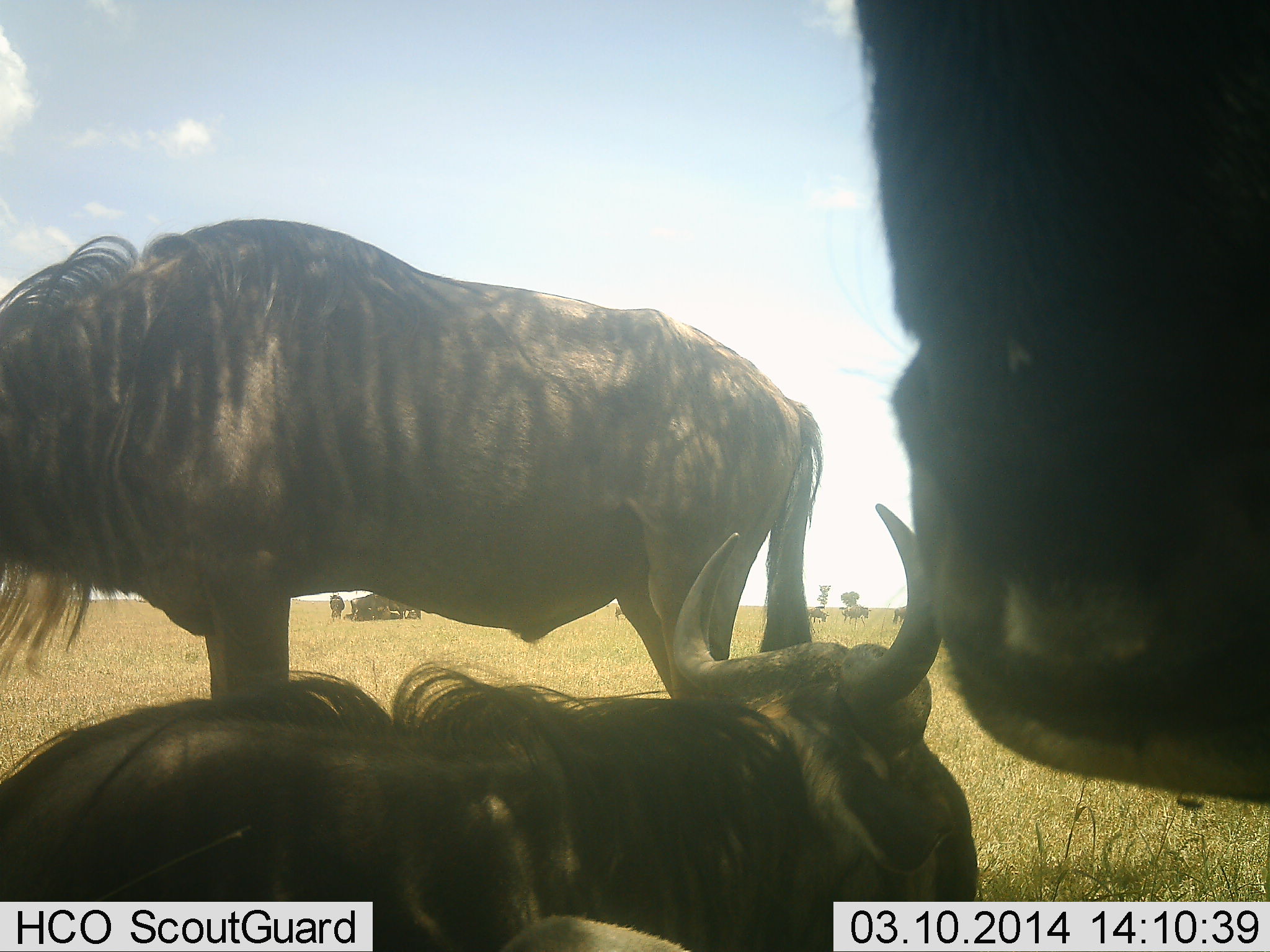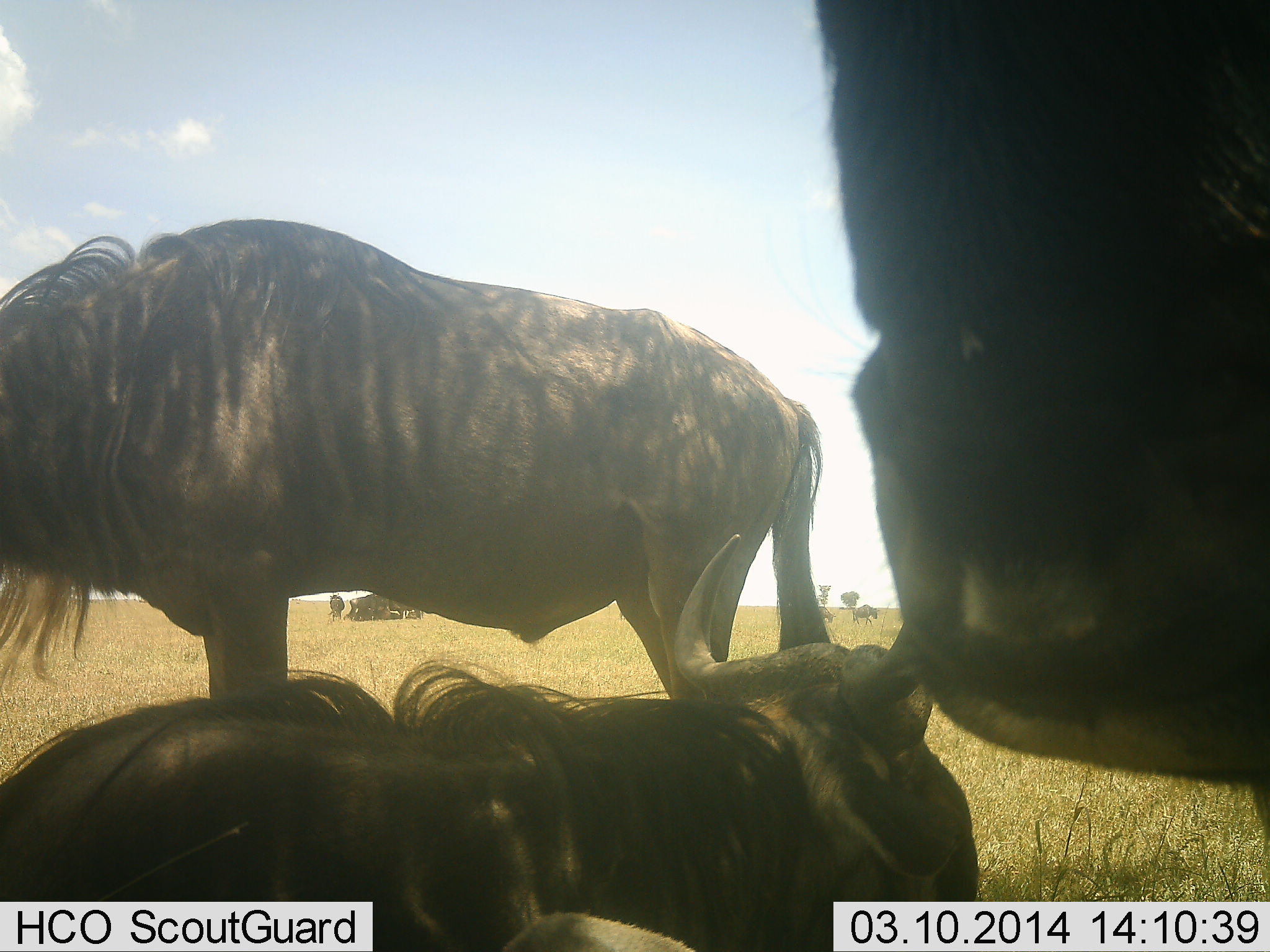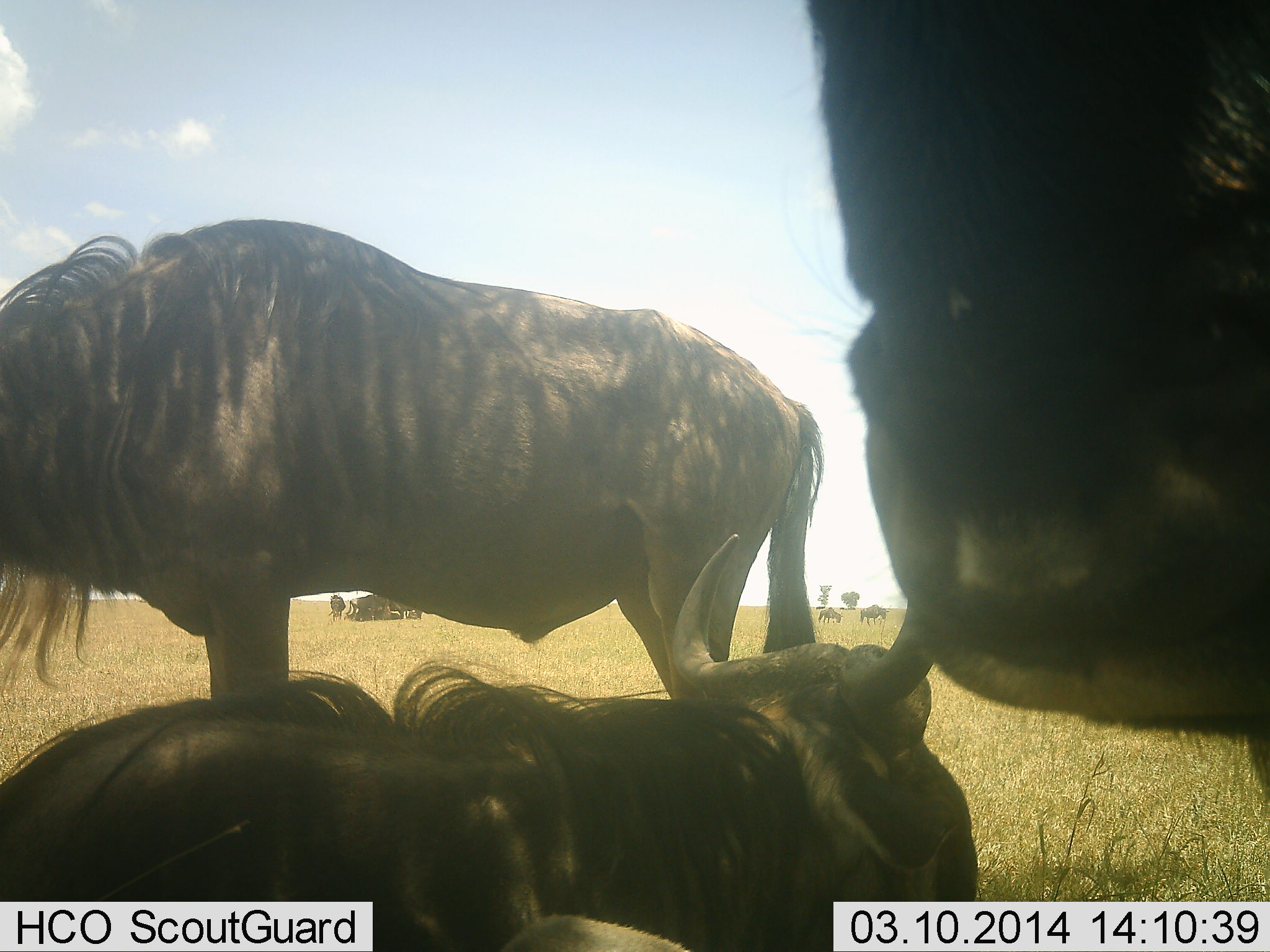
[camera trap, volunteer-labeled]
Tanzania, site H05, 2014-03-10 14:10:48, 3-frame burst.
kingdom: Animalia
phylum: Chordata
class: Mammalia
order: Artiodactyla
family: Bovidae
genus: Connochaetes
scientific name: Connochaetes taurinus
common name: blue wildebeest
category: wildebeest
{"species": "wildebeest (blue wildebeest) (Connochaetes taurinus)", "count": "9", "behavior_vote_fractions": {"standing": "80%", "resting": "100%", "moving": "20%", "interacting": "0%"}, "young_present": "0%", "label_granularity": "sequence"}